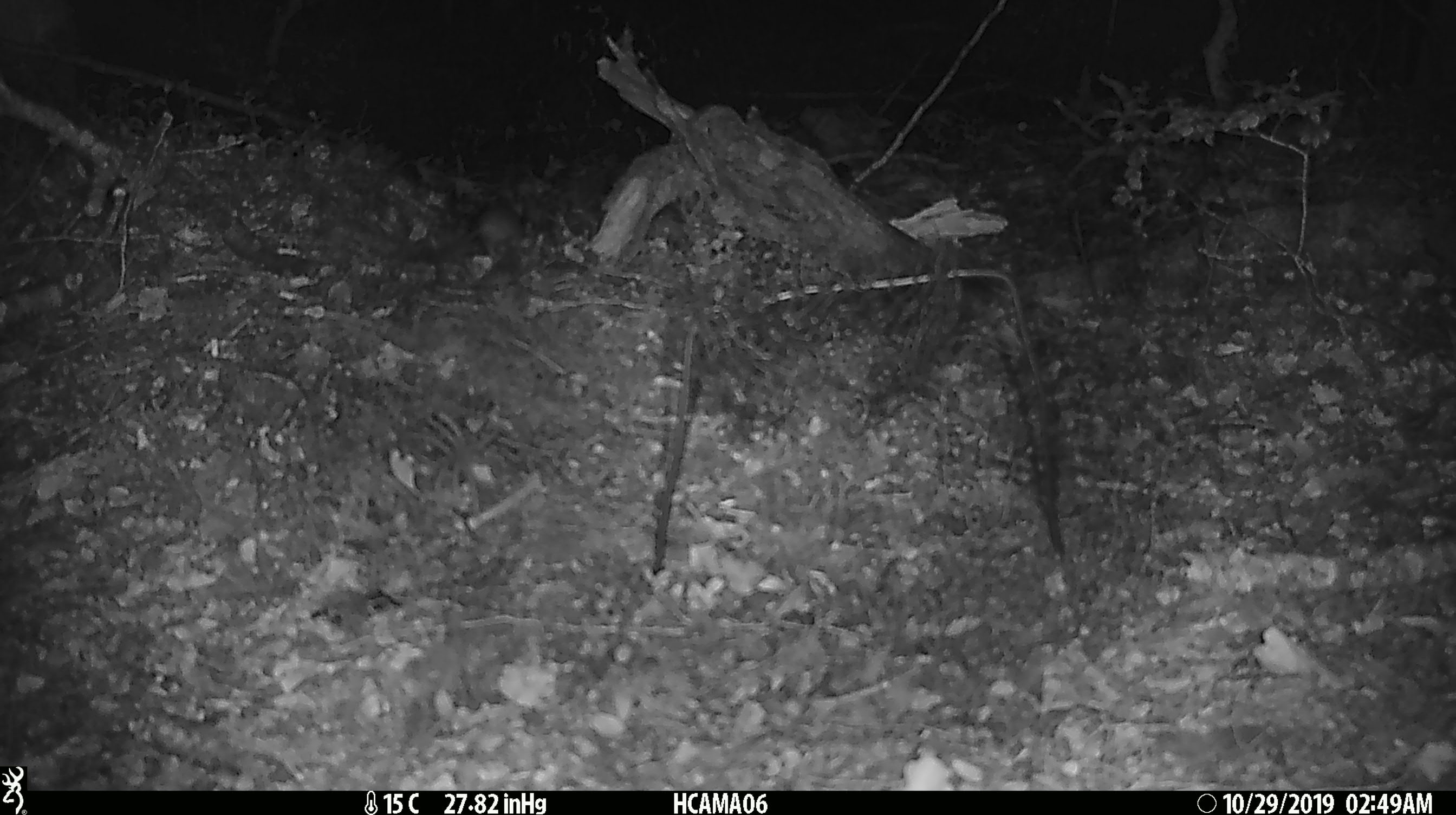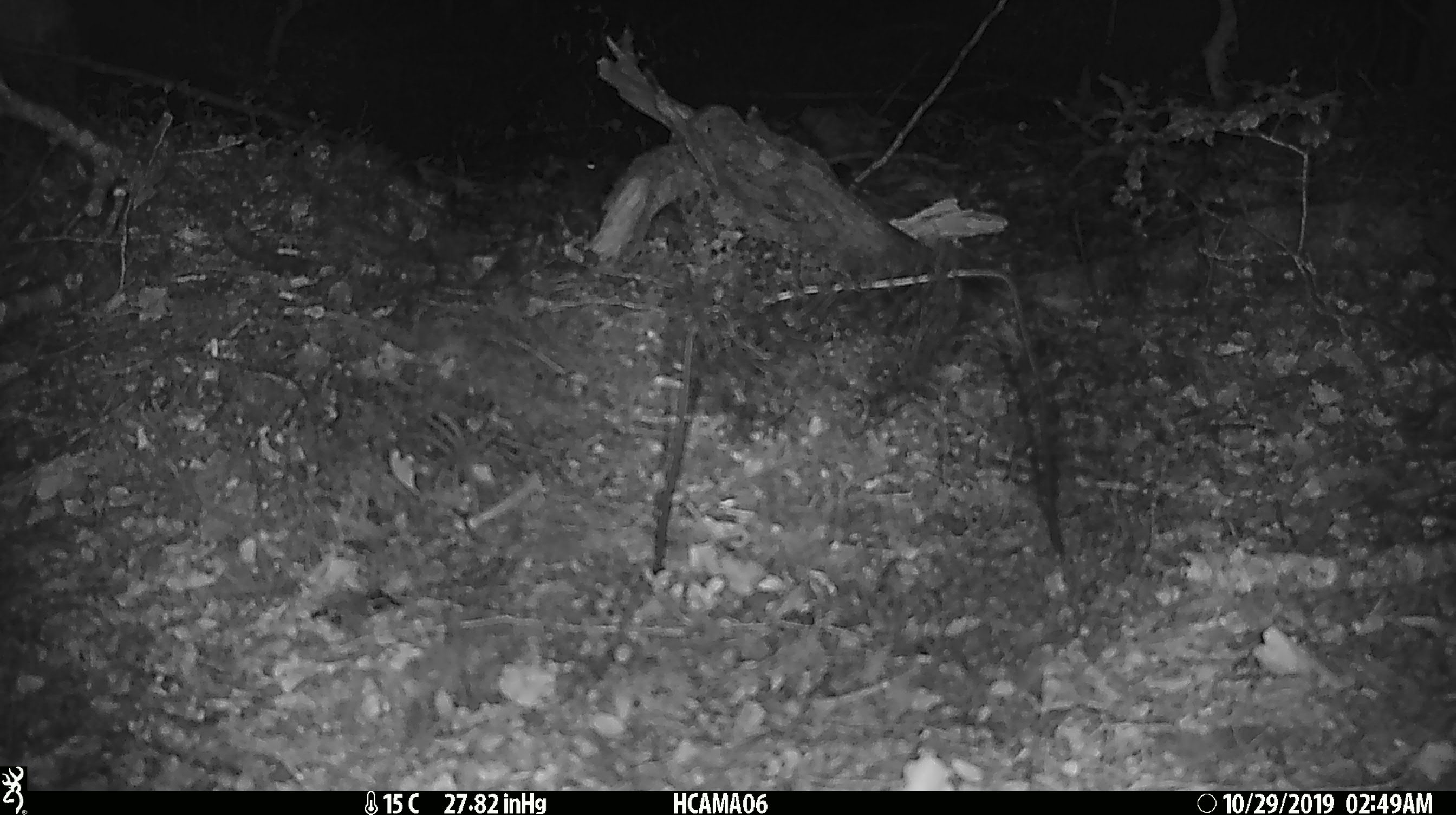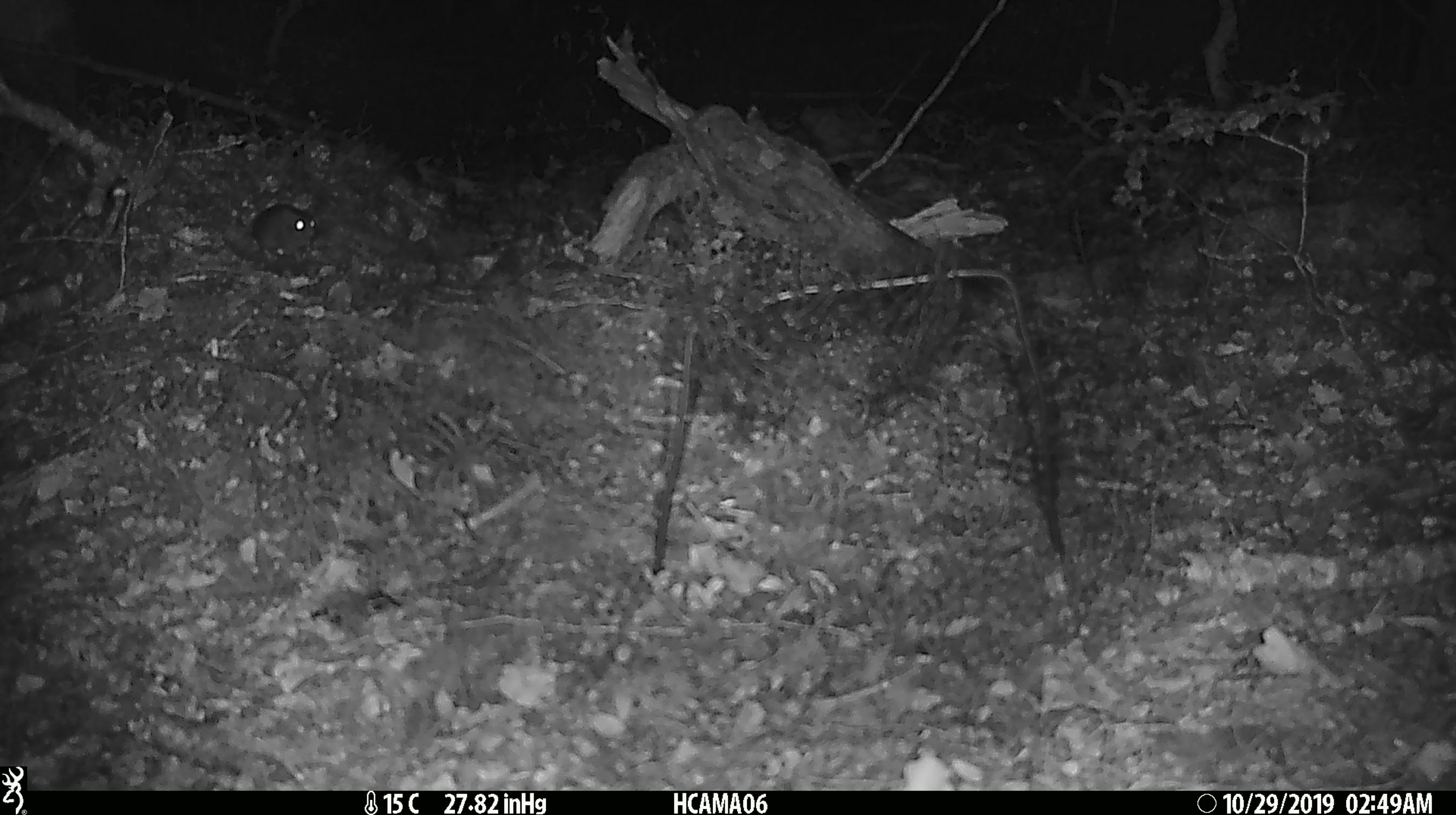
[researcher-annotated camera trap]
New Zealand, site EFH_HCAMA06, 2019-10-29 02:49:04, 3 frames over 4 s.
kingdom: Animalia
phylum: Chordata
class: Mammalia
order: Rodentia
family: Muridae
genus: Mus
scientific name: Mus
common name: mouse